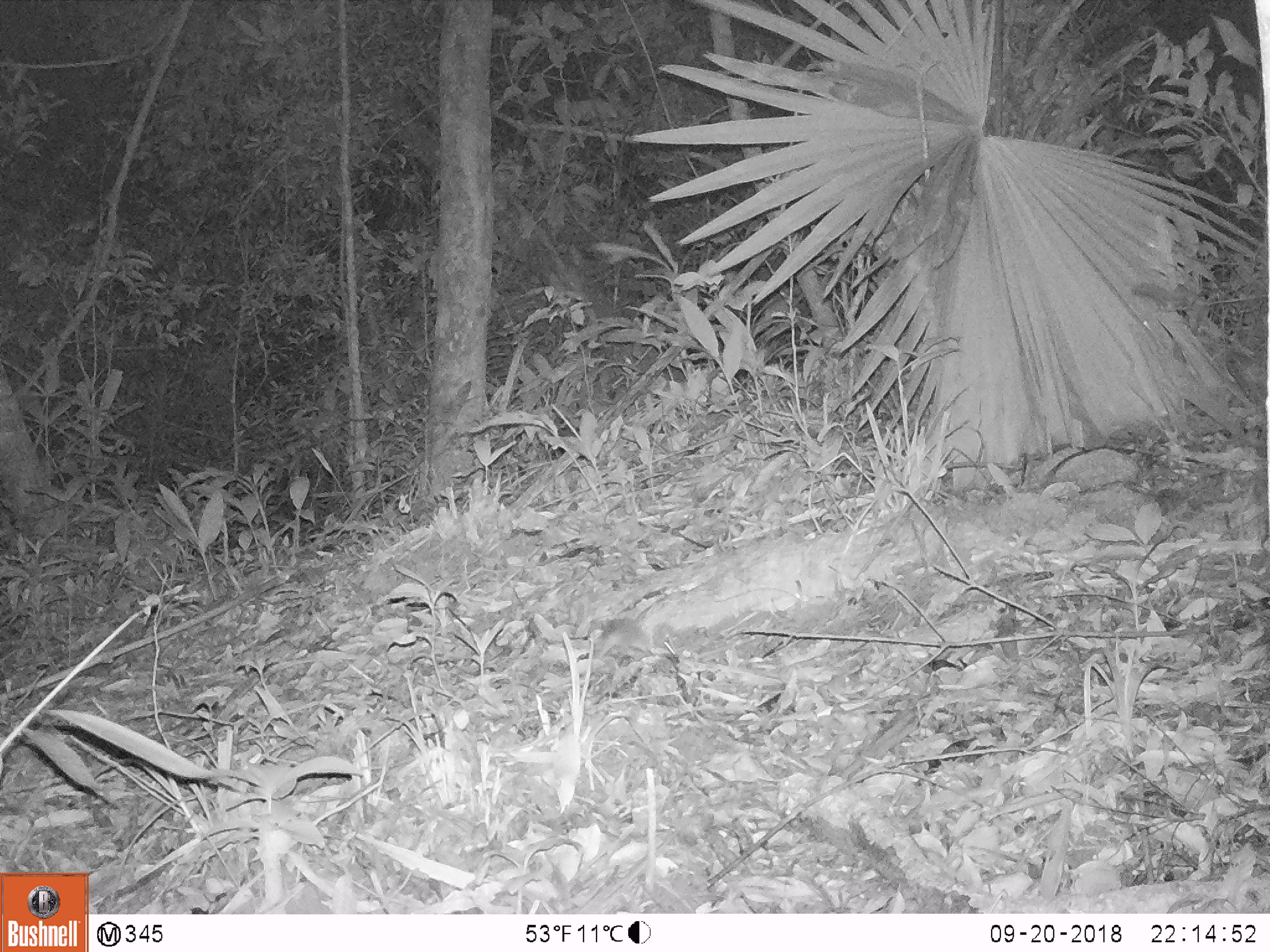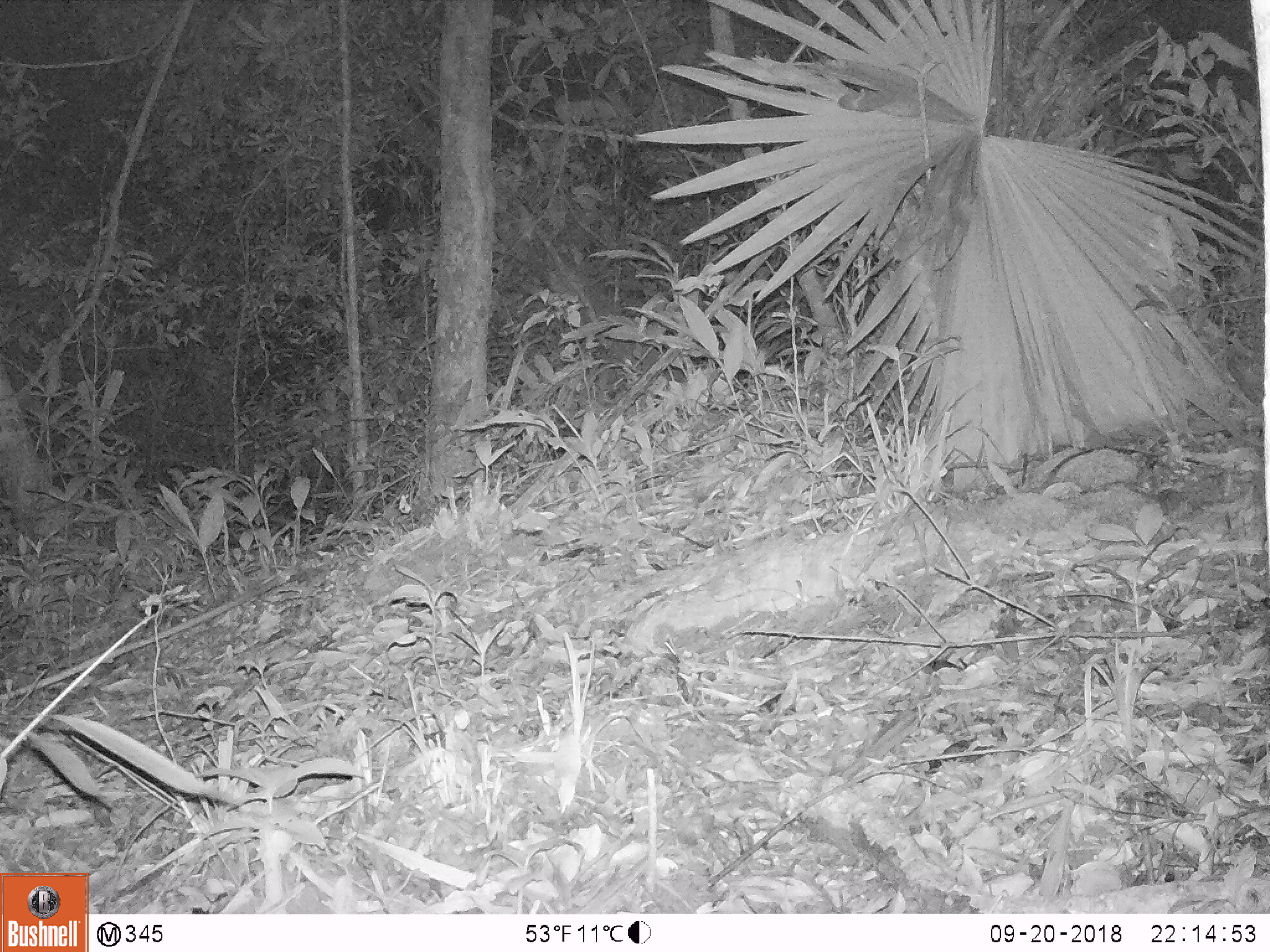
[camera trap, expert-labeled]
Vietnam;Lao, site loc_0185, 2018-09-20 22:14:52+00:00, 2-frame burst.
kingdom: Animalia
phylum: Chordata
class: Mammalia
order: Rodentia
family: Muridae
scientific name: Muridae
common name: old-world mice and rats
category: unidentified murid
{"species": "unidentified murid (old-world mice and rats) (Muridae)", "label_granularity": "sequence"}